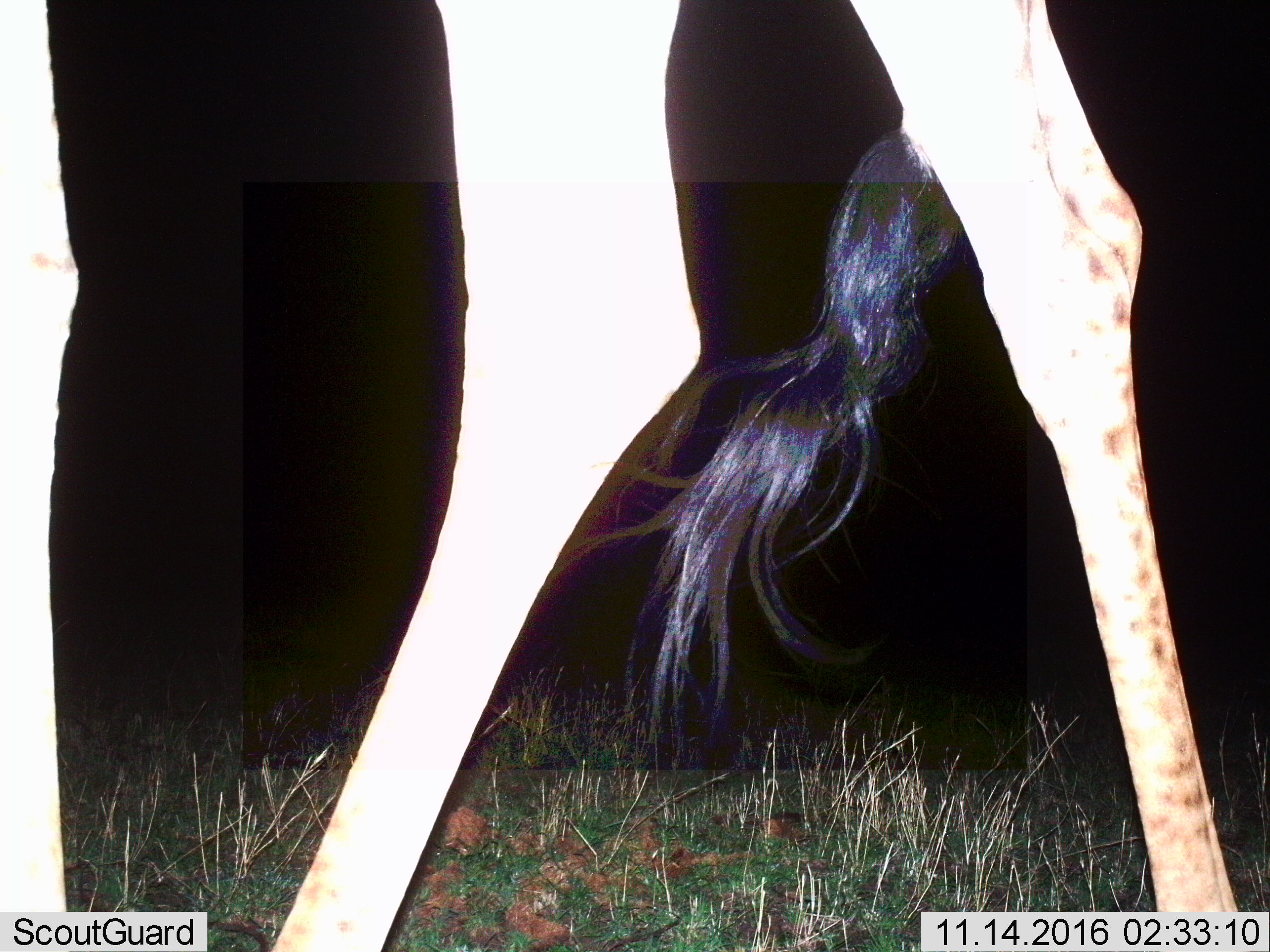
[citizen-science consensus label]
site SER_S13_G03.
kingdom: Animalia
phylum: Chordata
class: Mammalia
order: Artiodactyla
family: Giraffidae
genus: Giraffa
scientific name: Giraffa camelopardalis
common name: giraffe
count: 1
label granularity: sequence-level